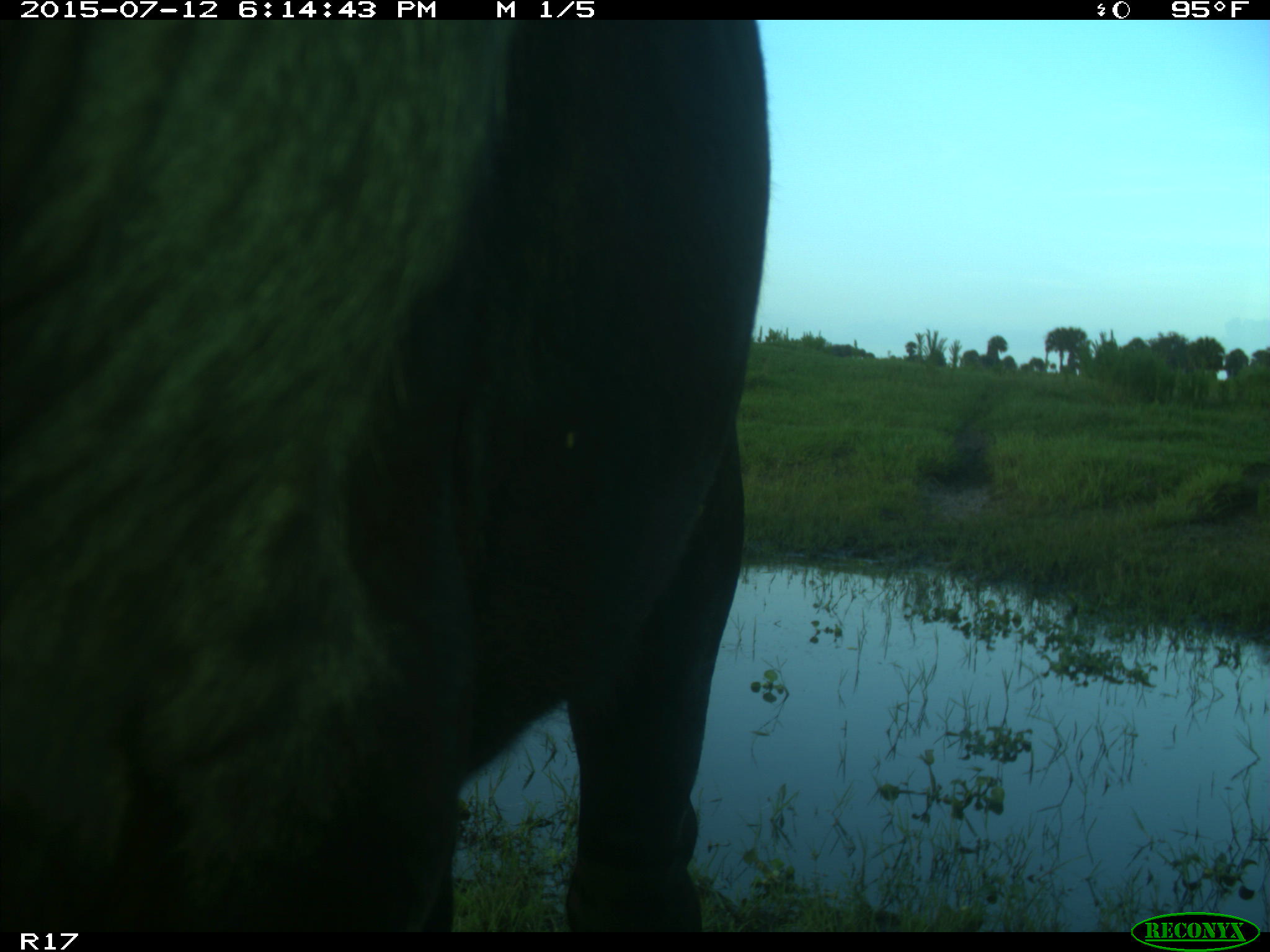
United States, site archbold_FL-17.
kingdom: Animalia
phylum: Chordata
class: Mammalia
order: Artiodactyla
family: Bovidae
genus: Bos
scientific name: Bos taurus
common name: domestic cow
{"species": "Bos taurus (domestic cow)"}